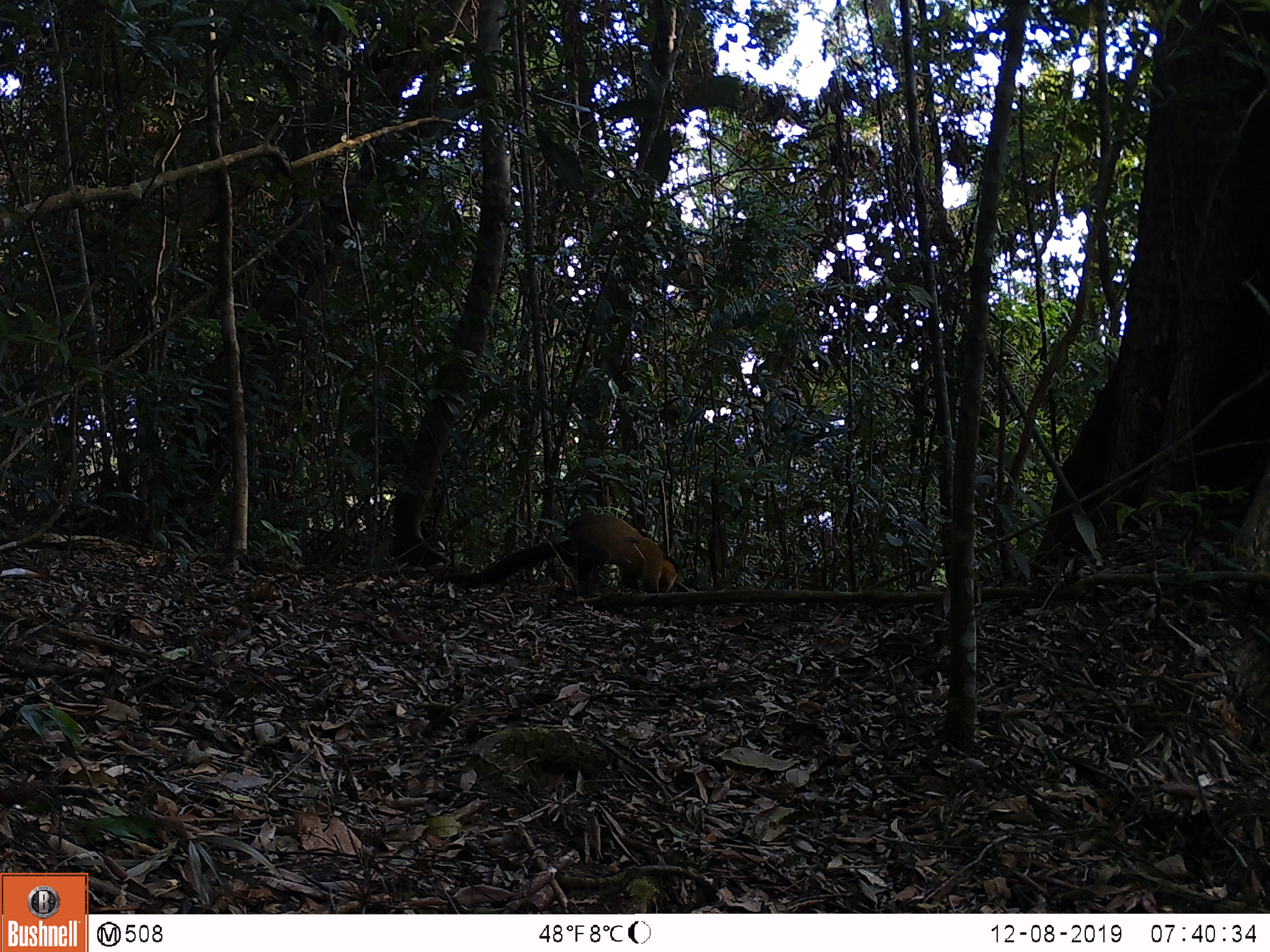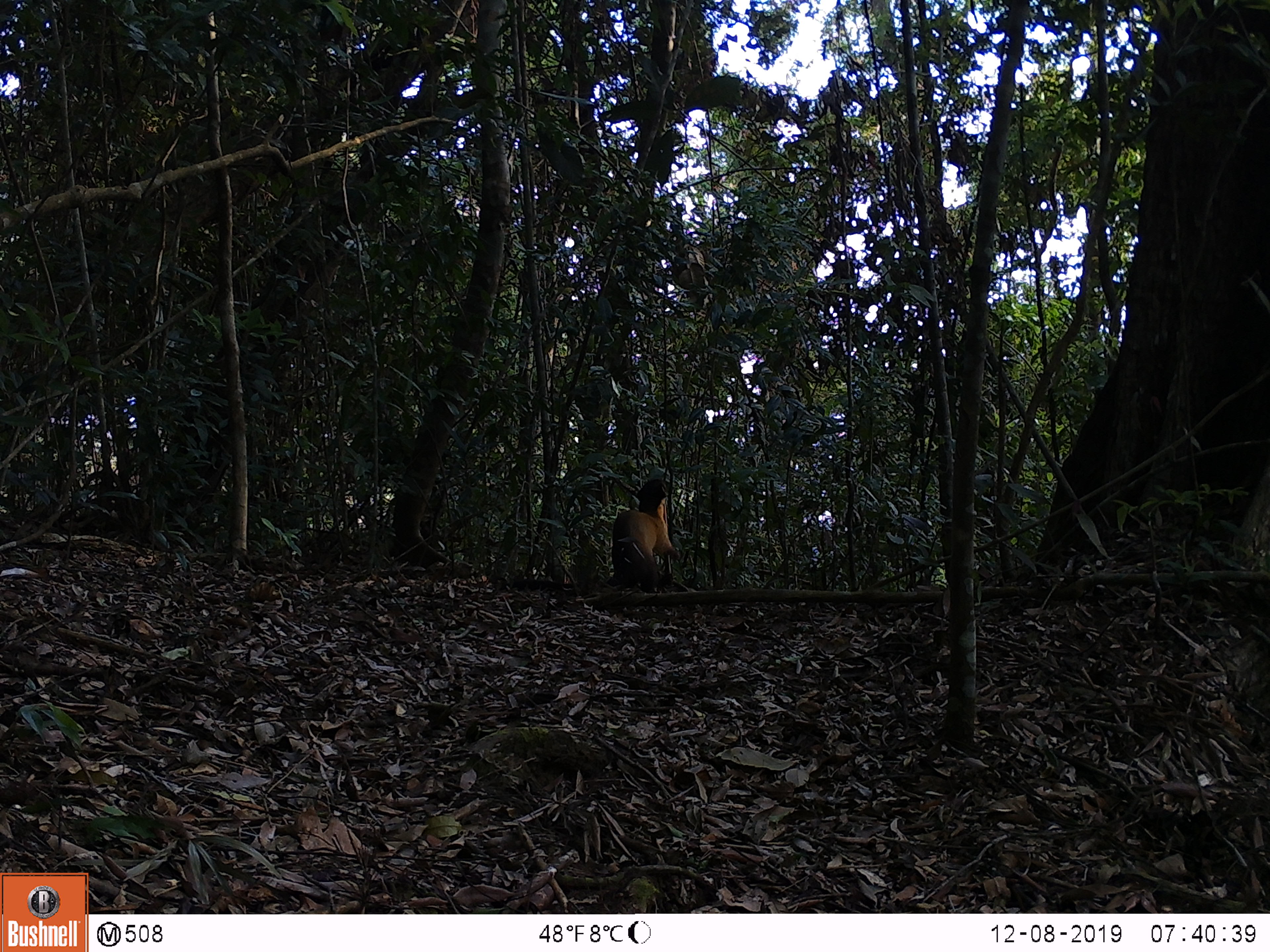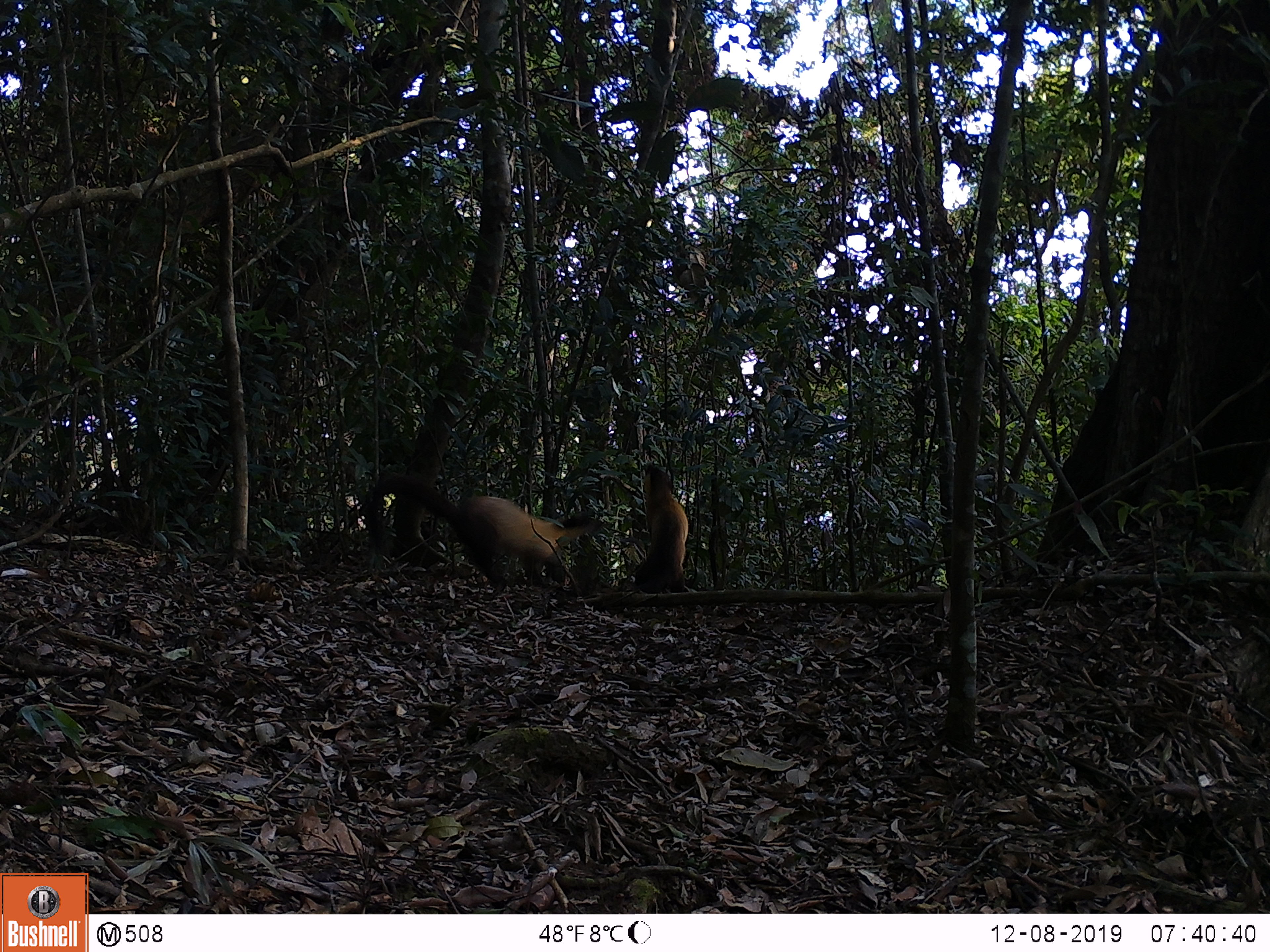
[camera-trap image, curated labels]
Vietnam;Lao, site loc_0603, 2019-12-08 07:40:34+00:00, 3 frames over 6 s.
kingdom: Animalia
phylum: Chordata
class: Mammalia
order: Carnivora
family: Mustelidae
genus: Martes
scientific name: Martes flavigula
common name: yellow-throated marten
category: yellow throated marten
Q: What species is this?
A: Yellow throated marten (yellow-throated marten) (Martes flavigula).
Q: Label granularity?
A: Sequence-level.